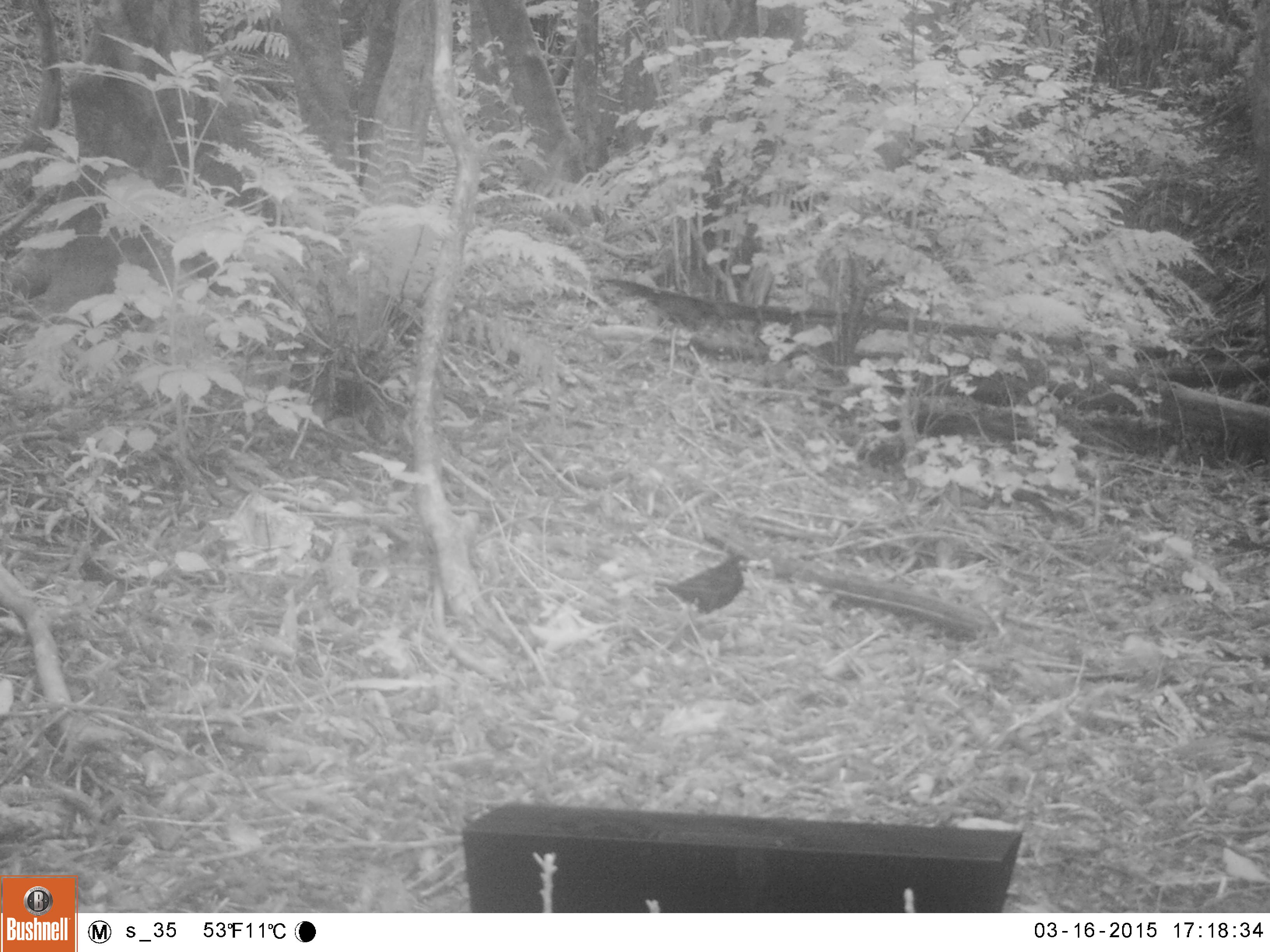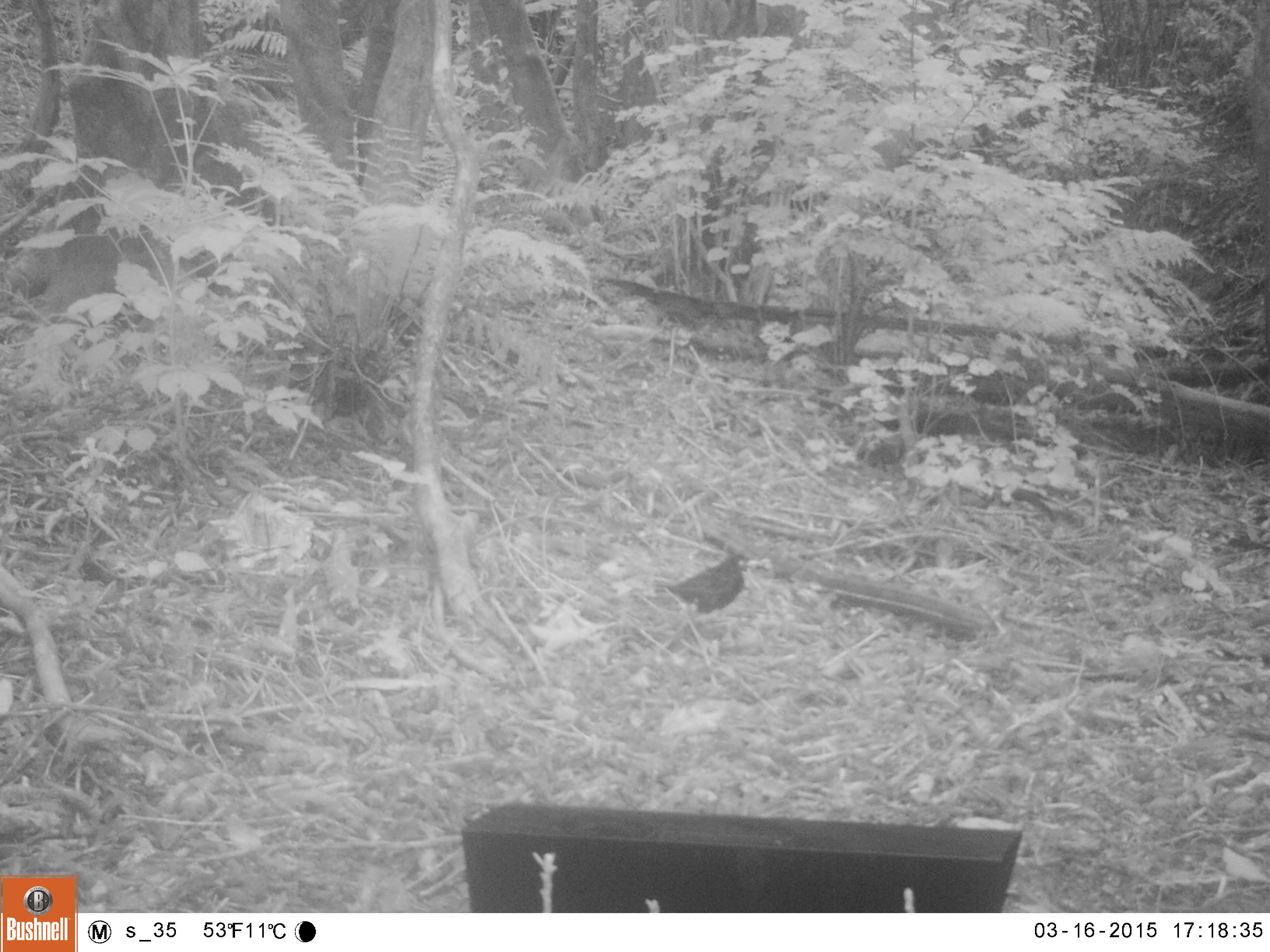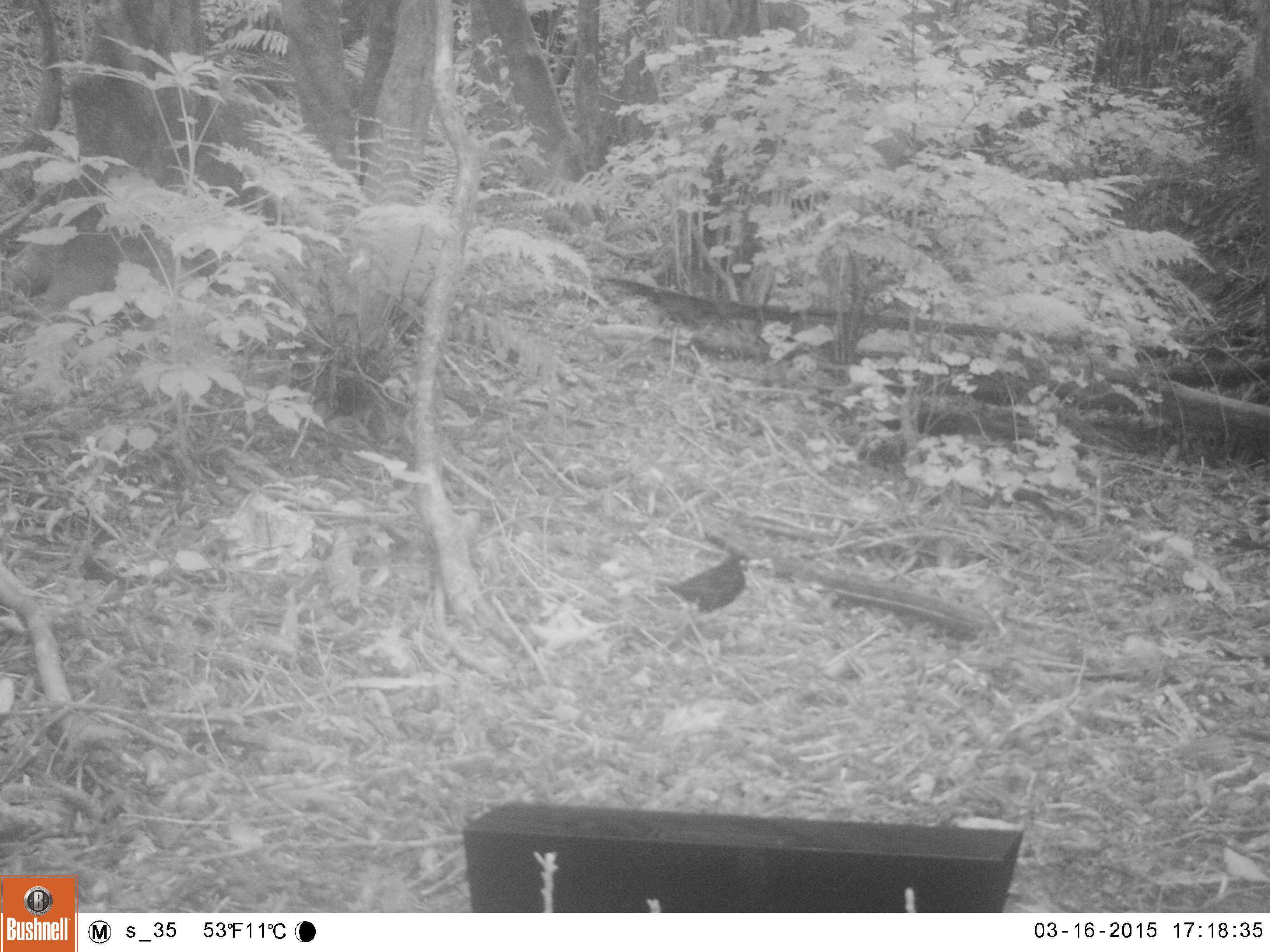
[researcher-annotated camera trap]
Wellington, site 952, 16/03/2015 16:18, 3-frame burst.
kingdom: Animalia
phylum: Chordata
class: Aves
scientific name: Aves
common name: bird